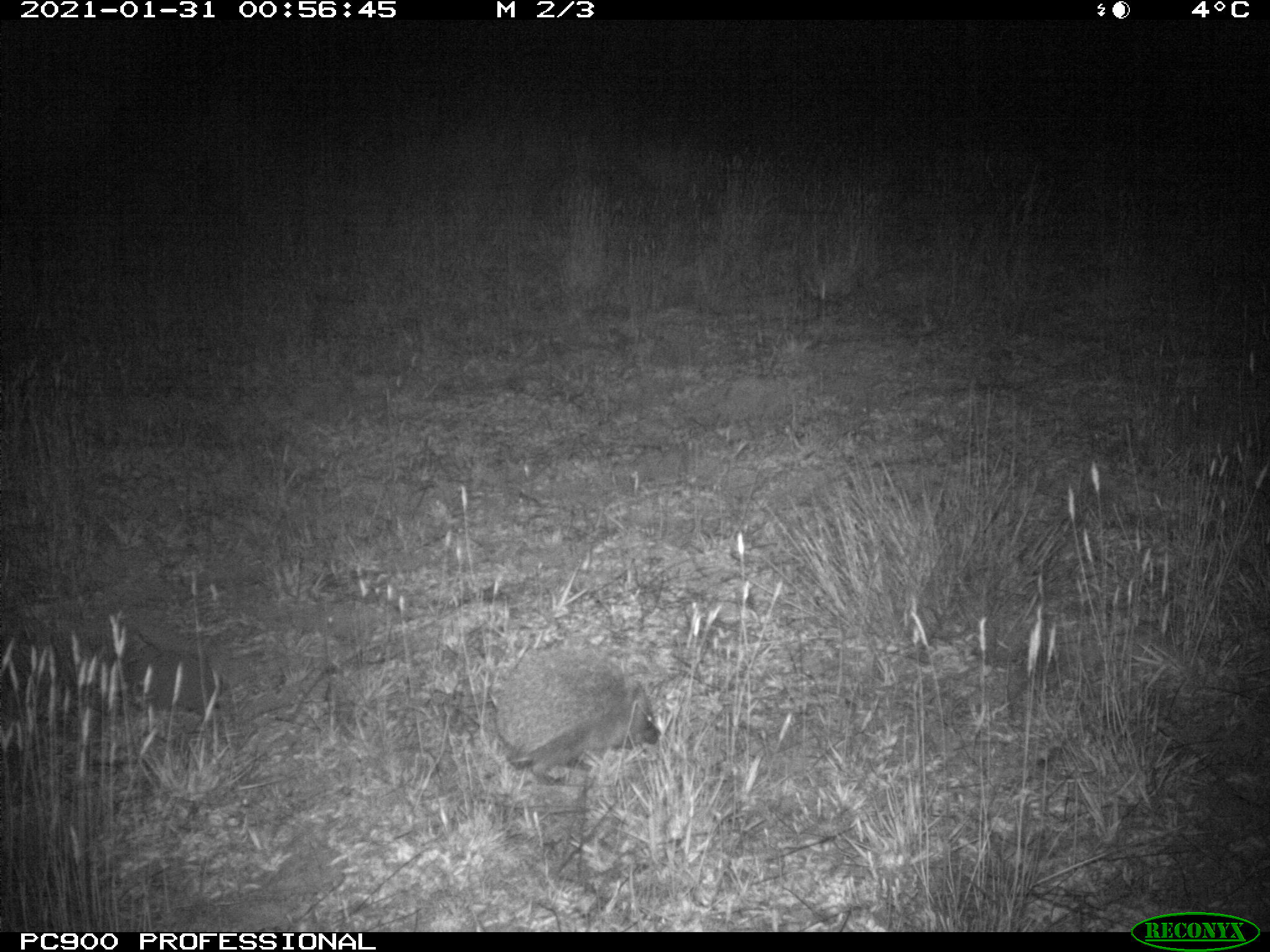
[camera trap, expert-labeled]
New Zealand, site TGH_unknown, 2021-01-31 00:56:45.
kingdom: Animalia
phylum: Chordata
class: Mammalia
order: Eulipotyphla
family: Erinaceidae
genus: Erinaceus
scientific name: Erinaceus europaeus europaeus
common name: european hedgehog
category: hedgehog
Hedgehog (european hedgehog) (Erinaceus europaeus europaeus).